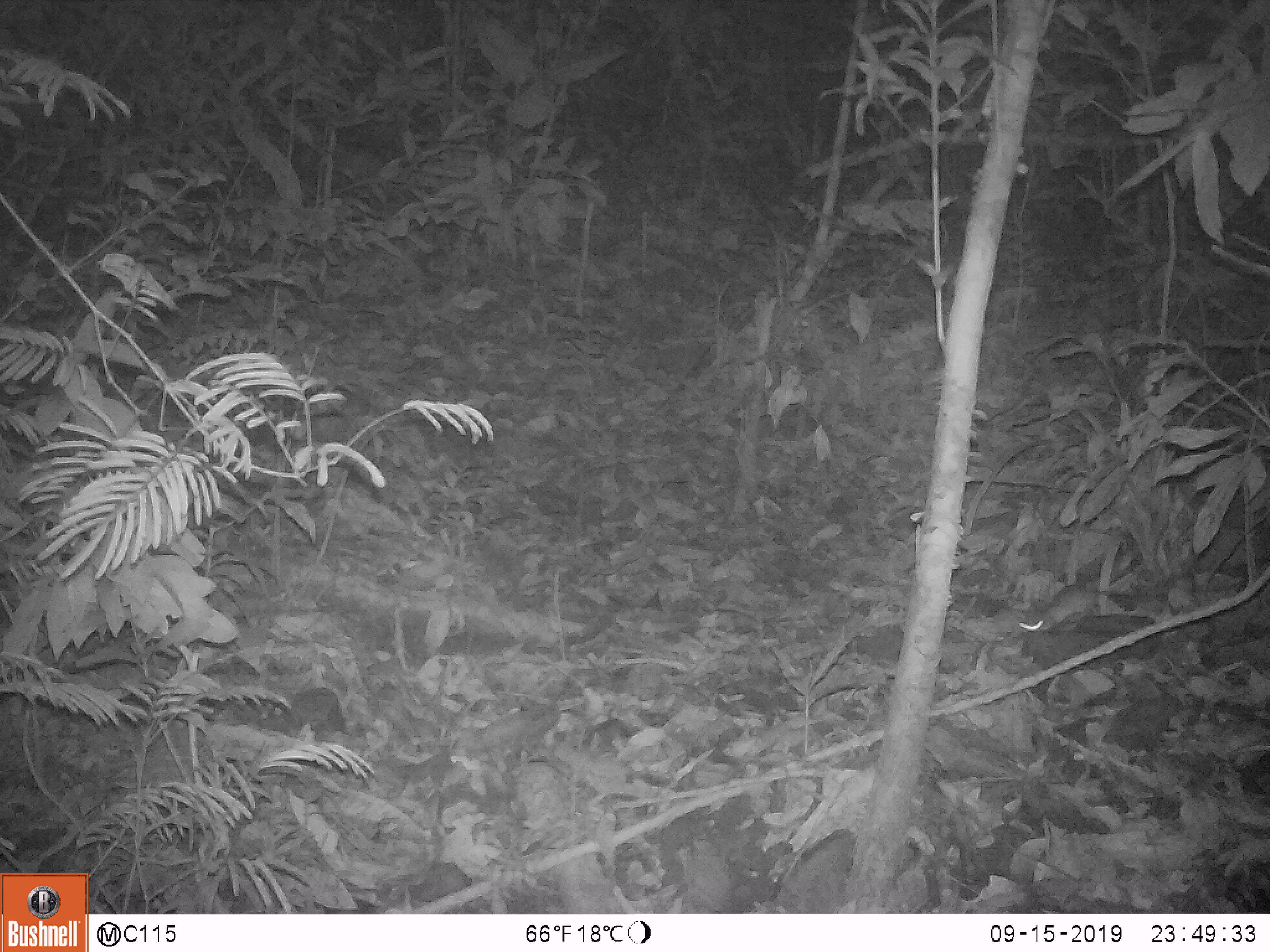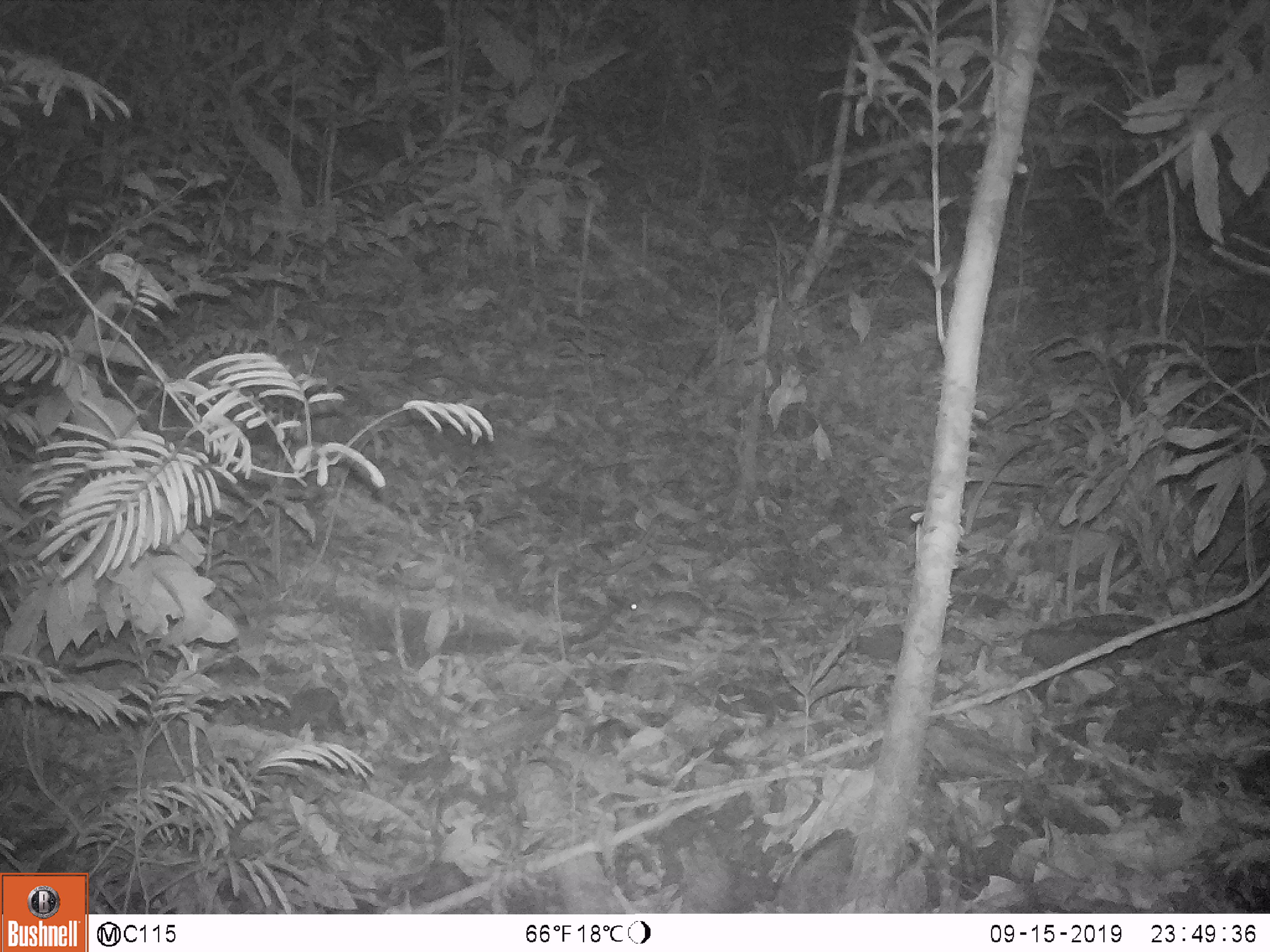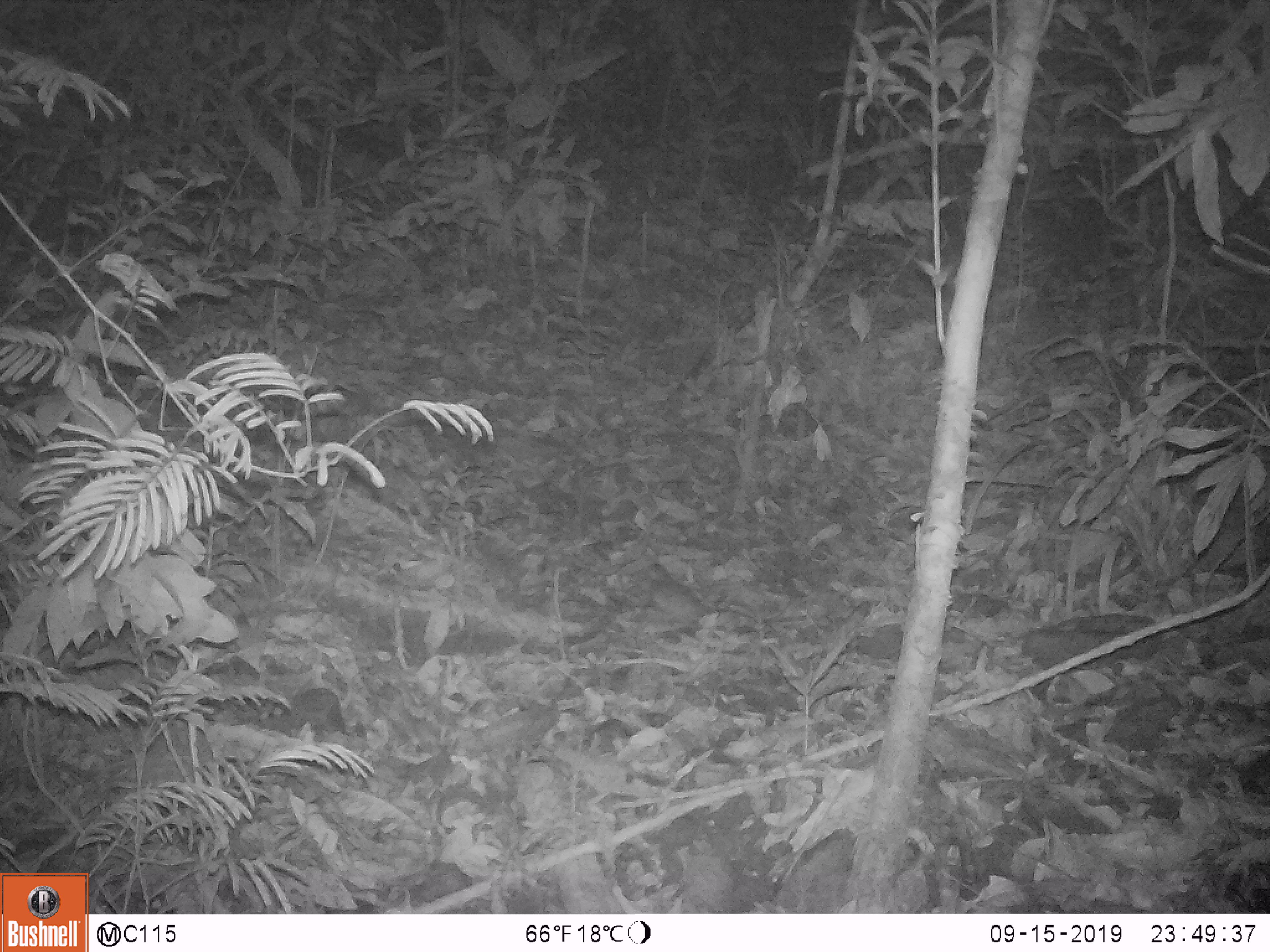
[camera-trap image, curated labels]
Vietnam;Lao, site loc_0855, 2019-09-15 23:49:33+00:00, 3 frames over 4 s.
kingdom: Animalia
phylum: Chordata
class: Mammalia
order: Rodentia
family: Muridae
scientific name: Muridae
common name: old-world mice and rats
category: unidentified murid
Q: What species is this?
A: Unidentified murid (old-world mice and rats) (Muridae).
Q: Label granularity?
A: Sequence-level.